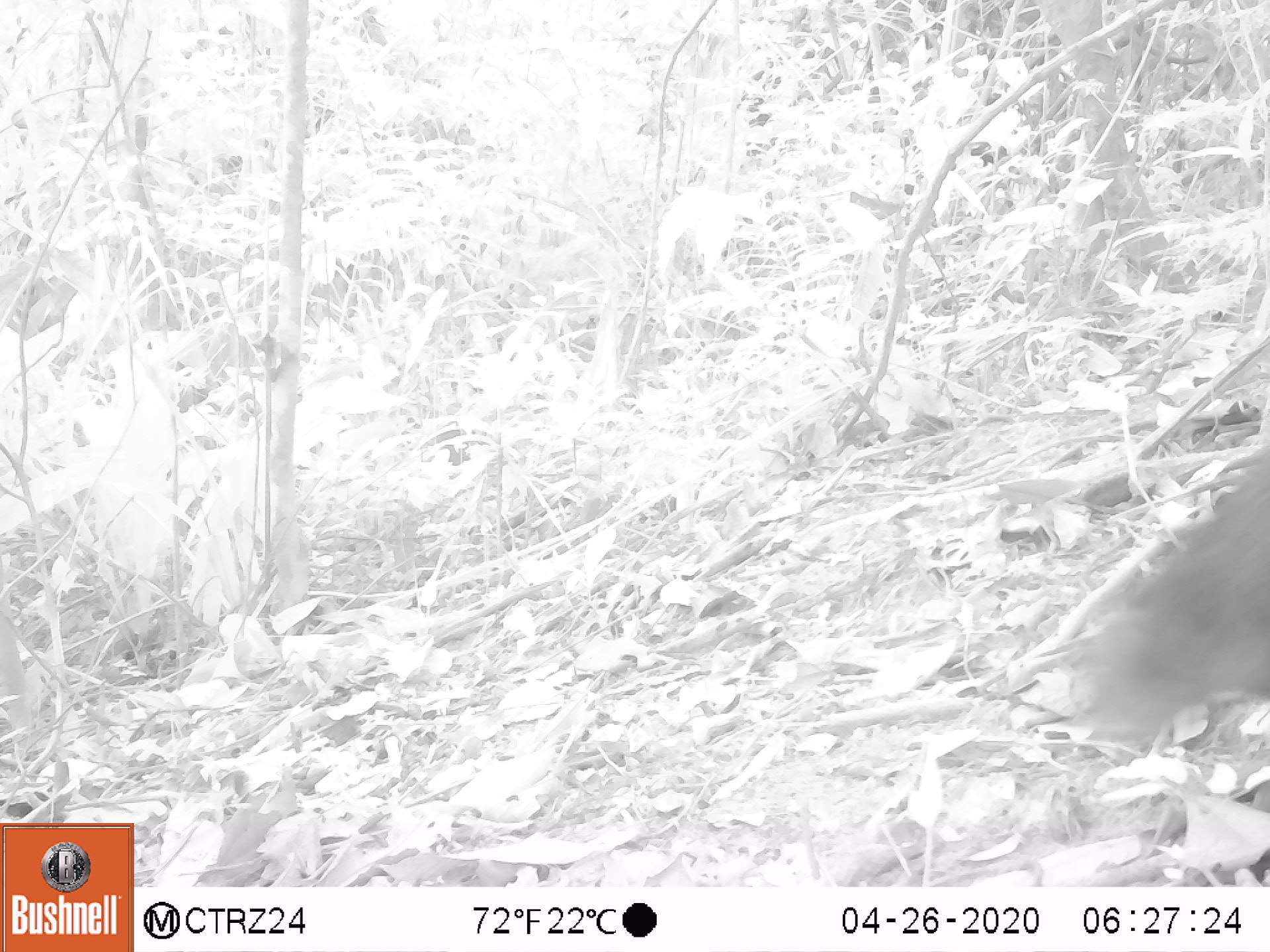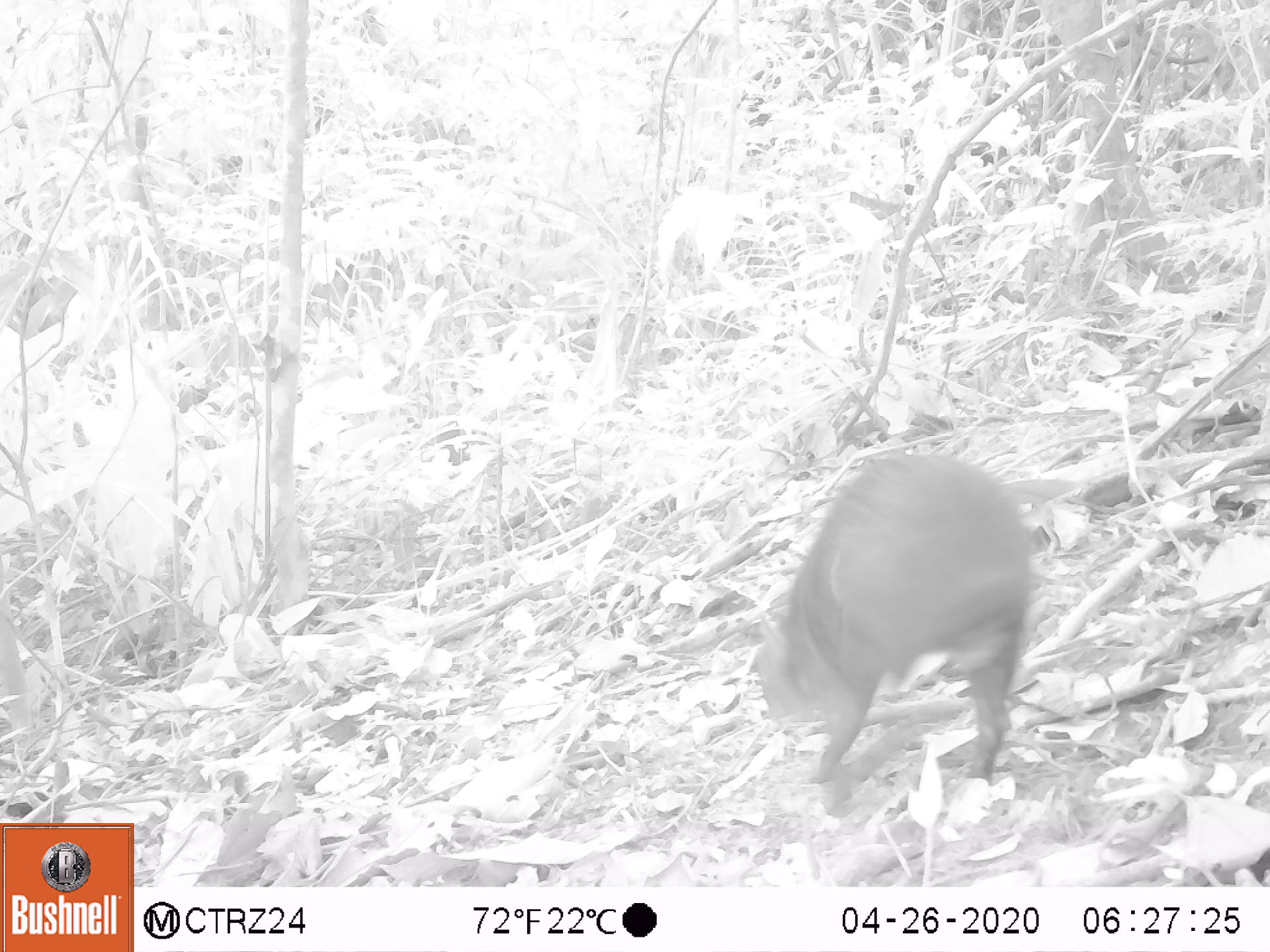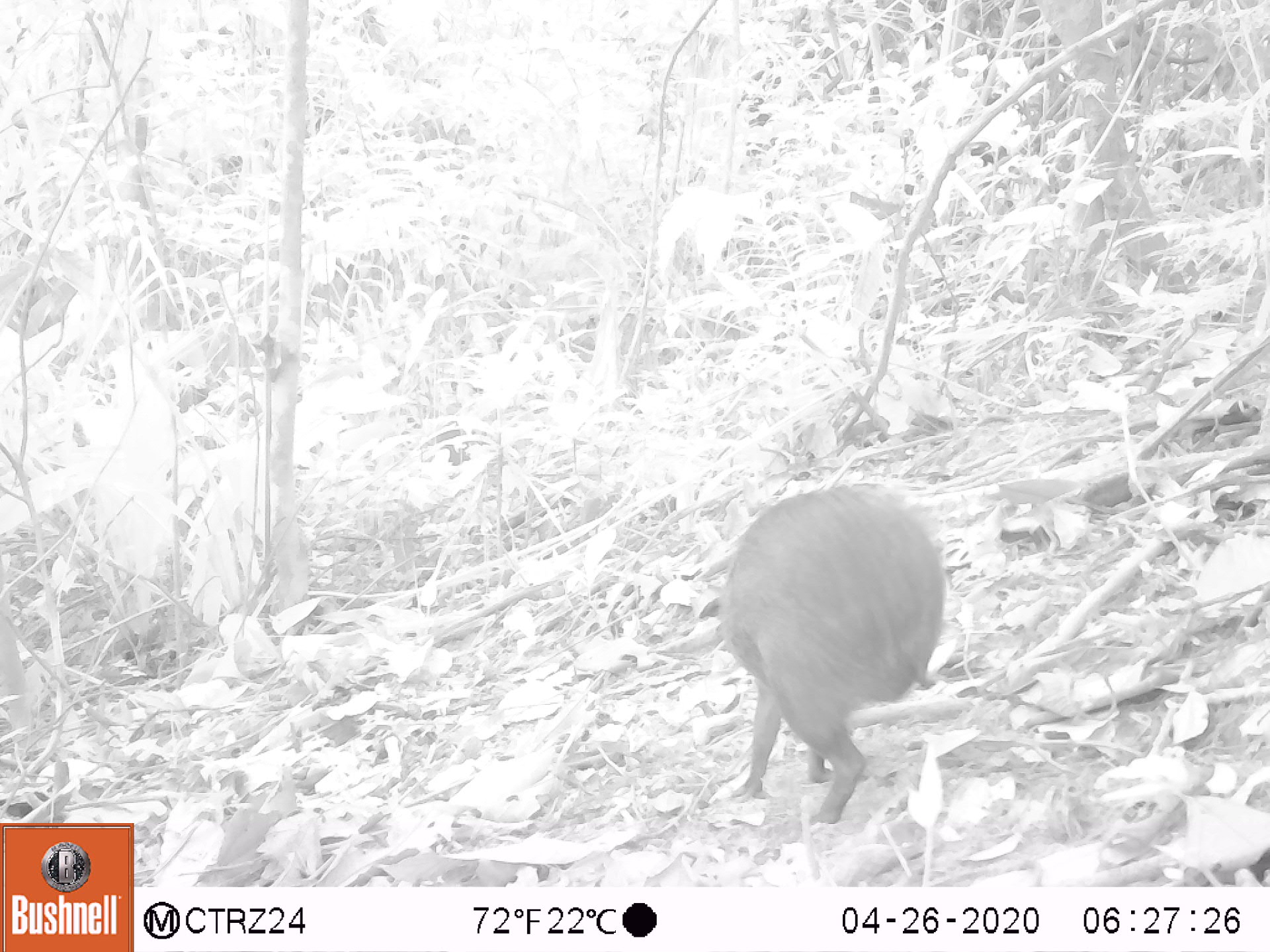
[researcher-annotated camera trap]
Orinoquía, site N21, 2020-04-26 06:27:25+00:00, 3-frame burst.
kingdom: Animalia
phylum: Chordata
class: Mammalia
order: Rodentia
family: Dasyproctidae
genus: Dasyprocta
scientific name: Dasyprocta fuliginosa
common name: black agouti